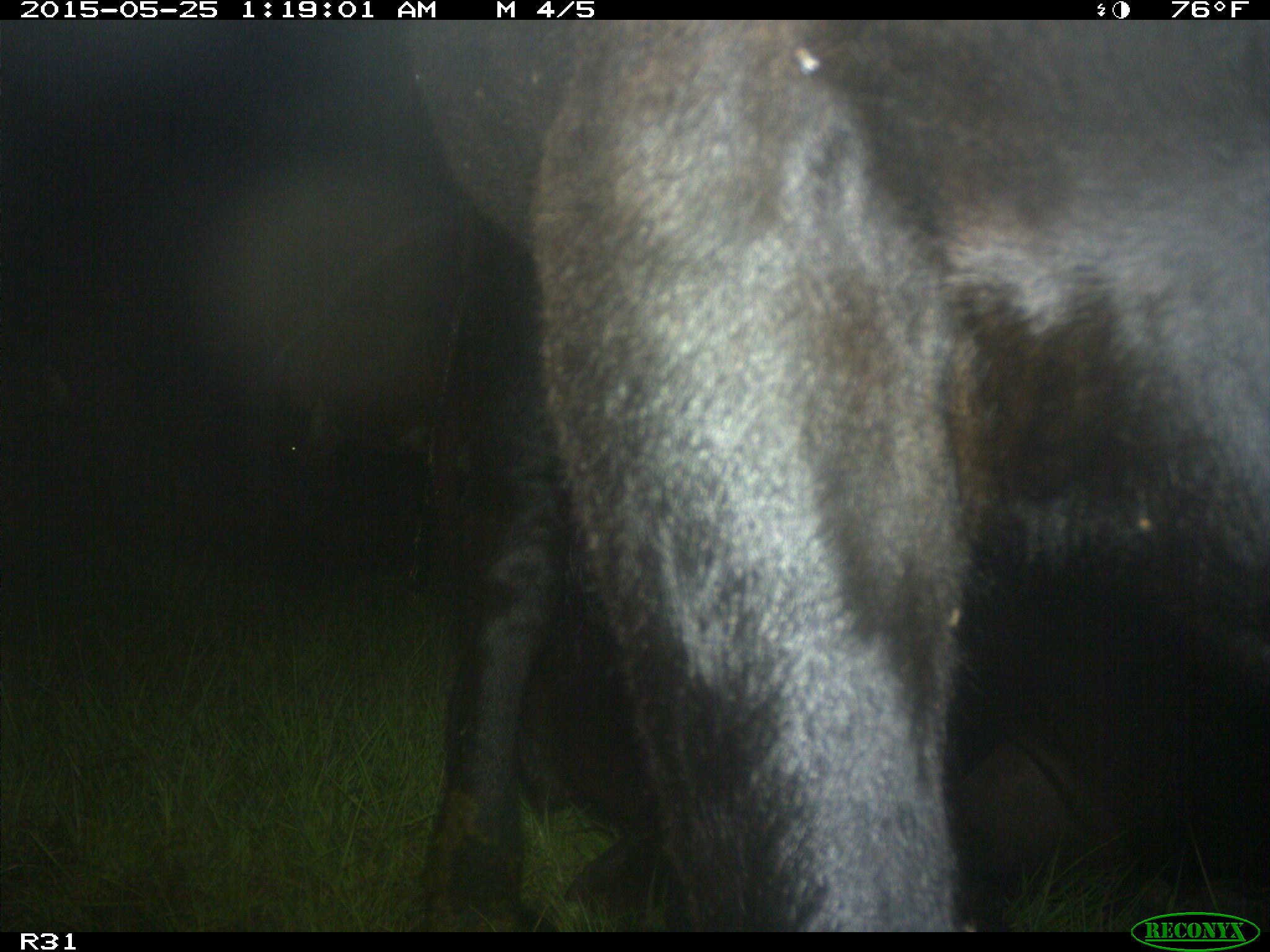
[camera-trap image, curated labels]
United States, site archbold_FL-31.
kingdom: Animalia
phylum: Chordata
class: Mammalia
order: Artiodactyla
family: Bovidae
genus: Bos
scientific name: Bos taurus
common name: domestic cow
Bos taurus (domestic cow).